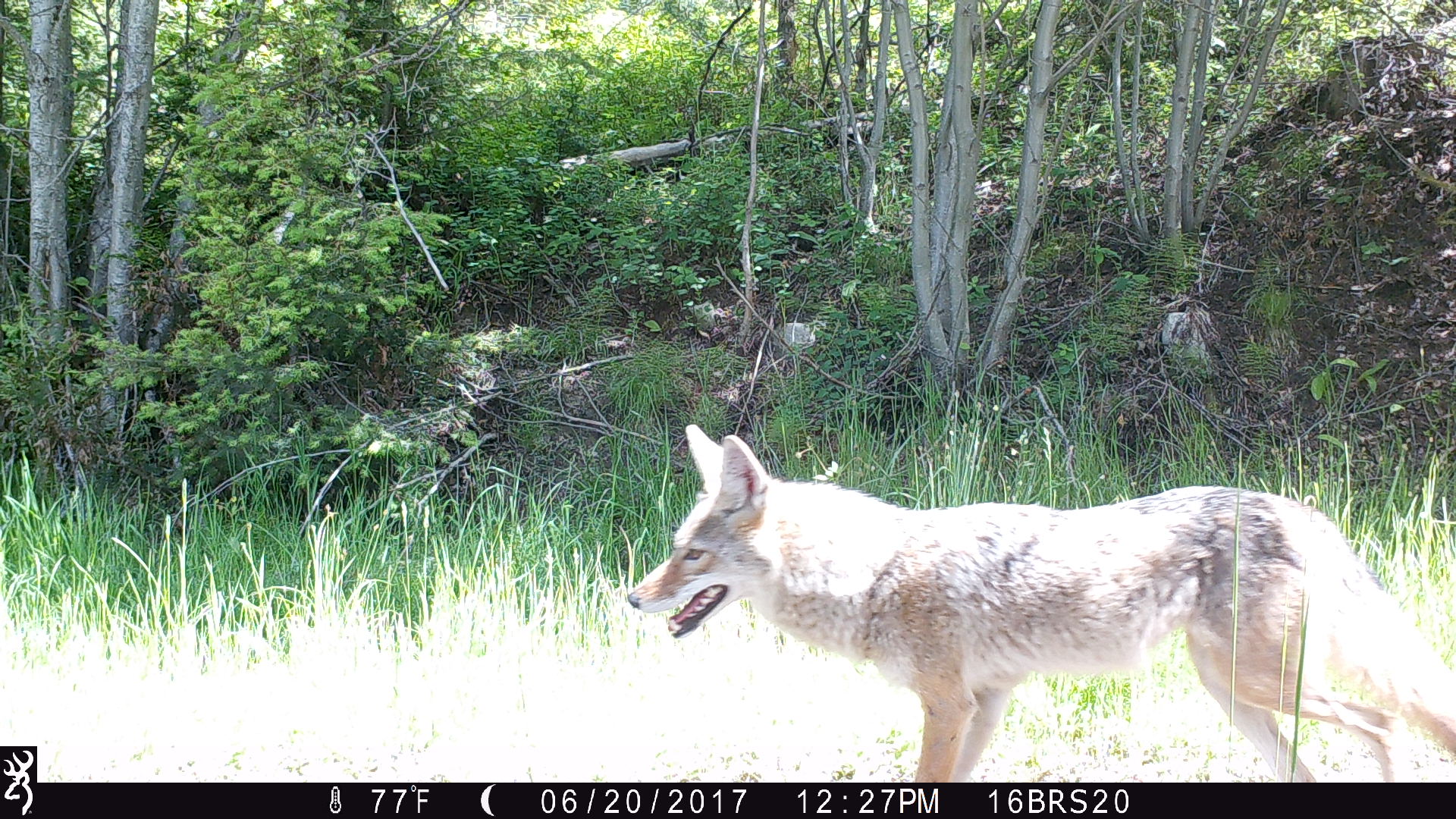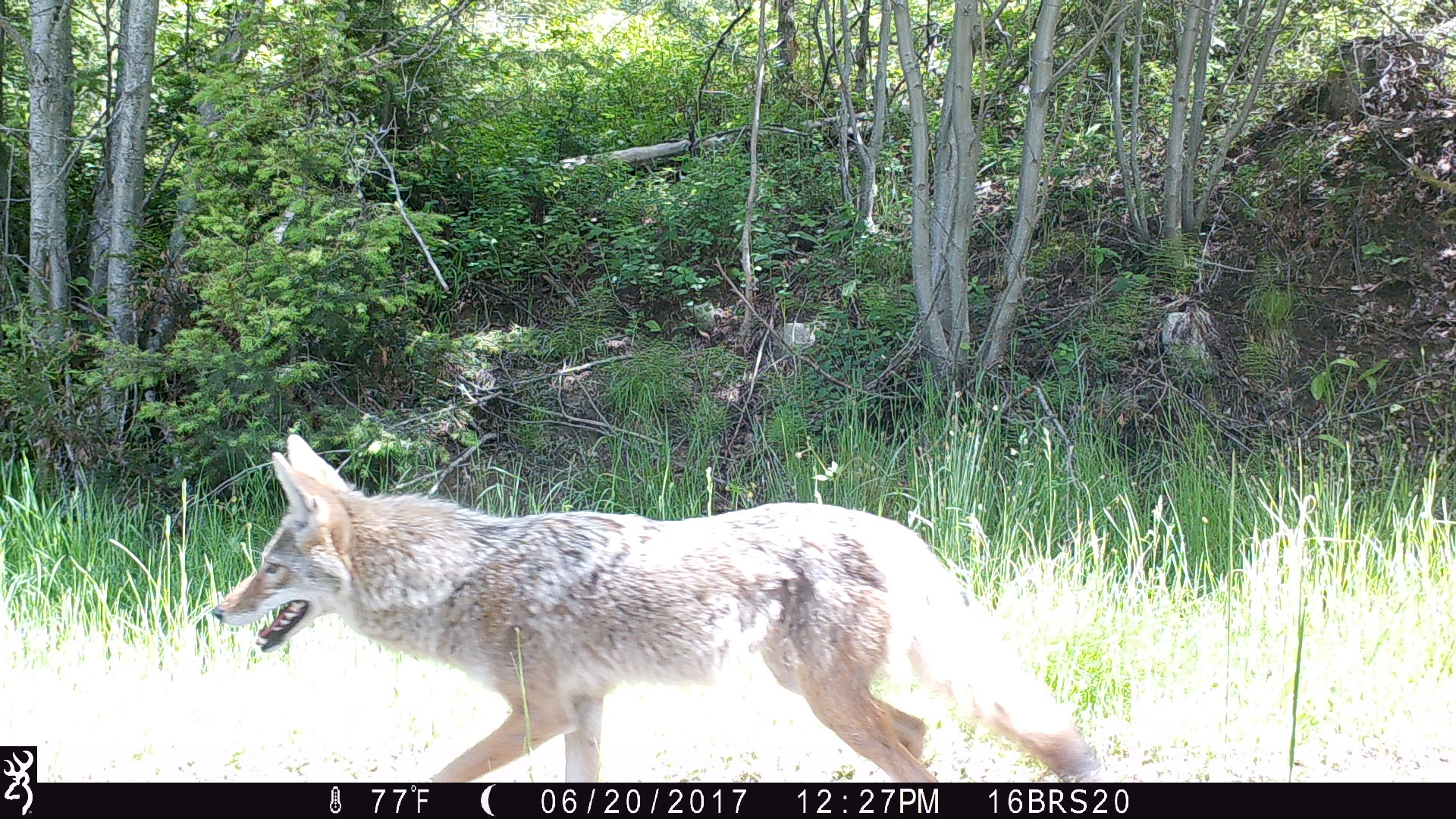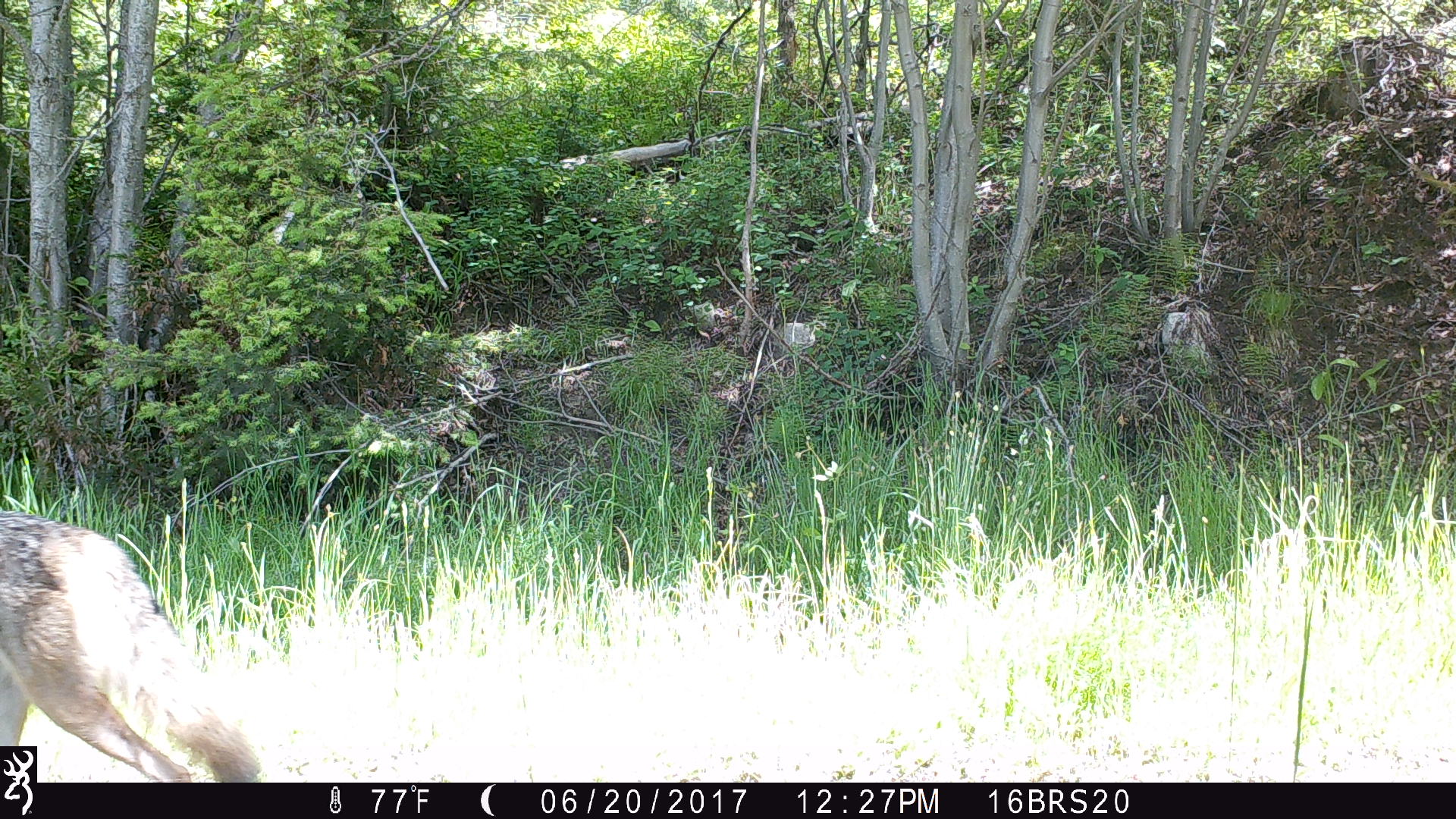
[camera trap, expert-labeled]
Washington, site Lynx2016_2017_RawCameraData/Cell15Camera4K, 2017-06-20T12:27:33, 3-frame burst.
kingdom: Animalia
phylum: Chordata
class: Mammalia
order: Carnivora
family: Canidae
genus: Canis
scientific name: Canis latrans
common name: coyote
Canis latrans (coyote). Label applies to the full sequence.